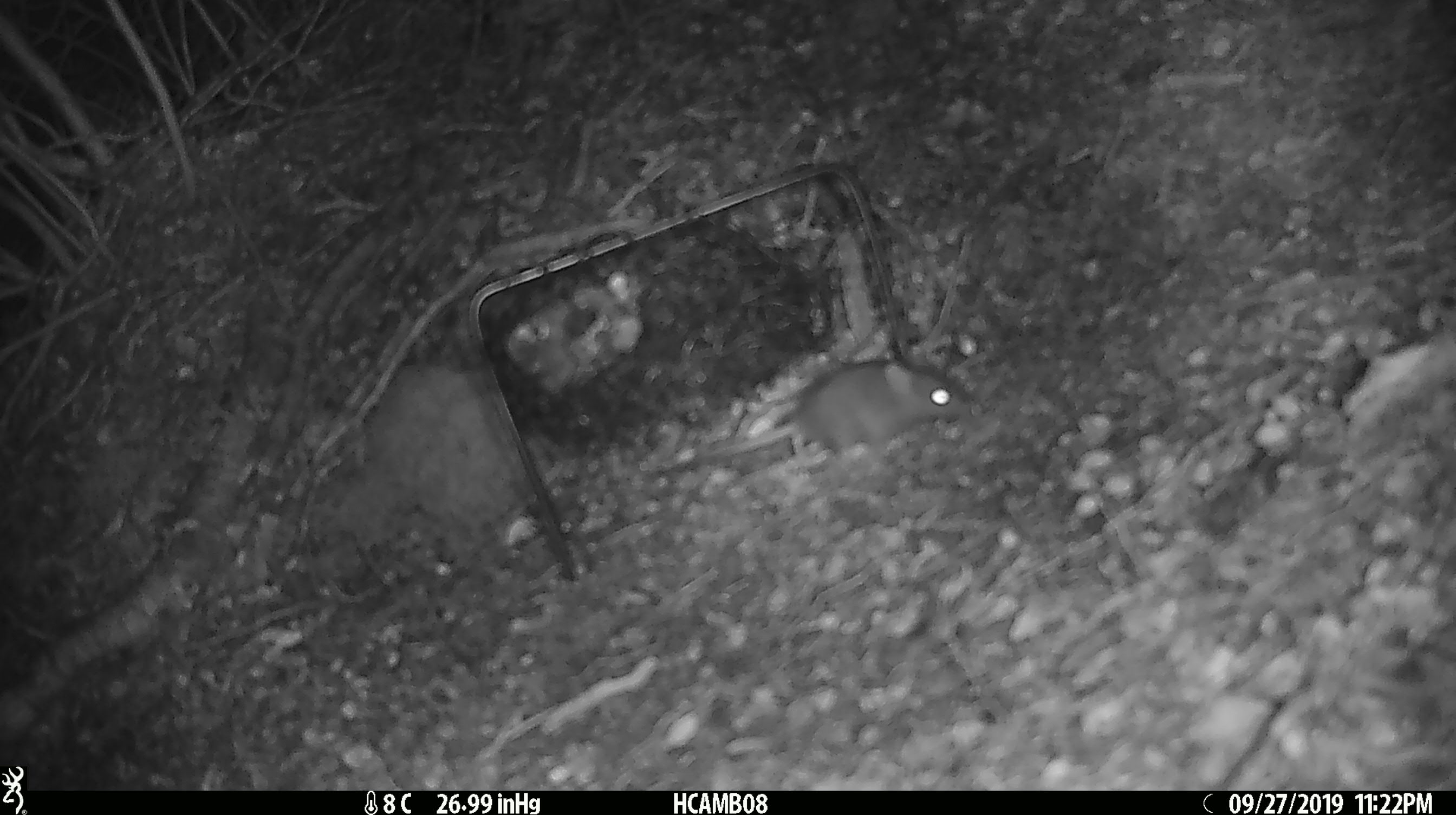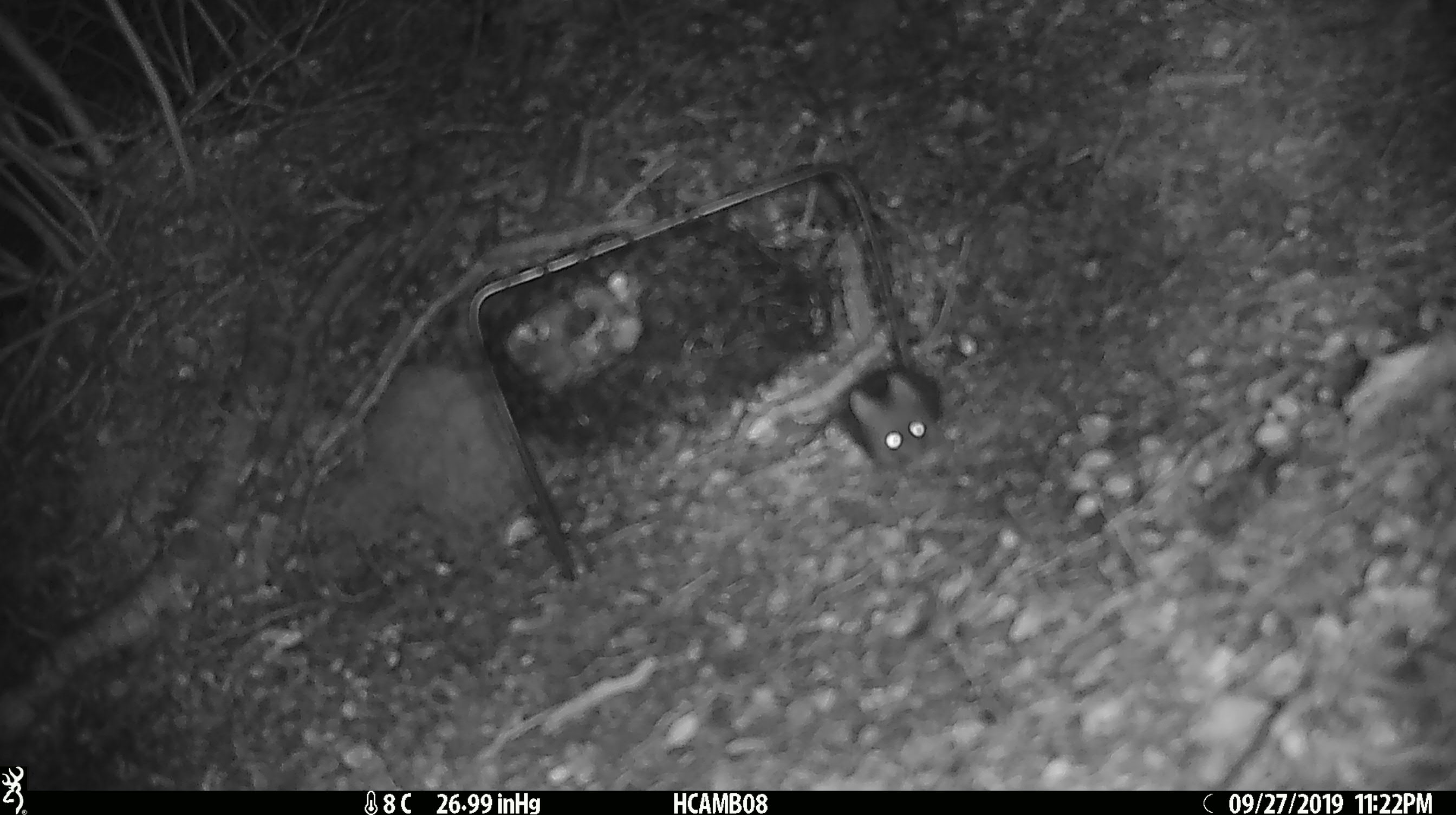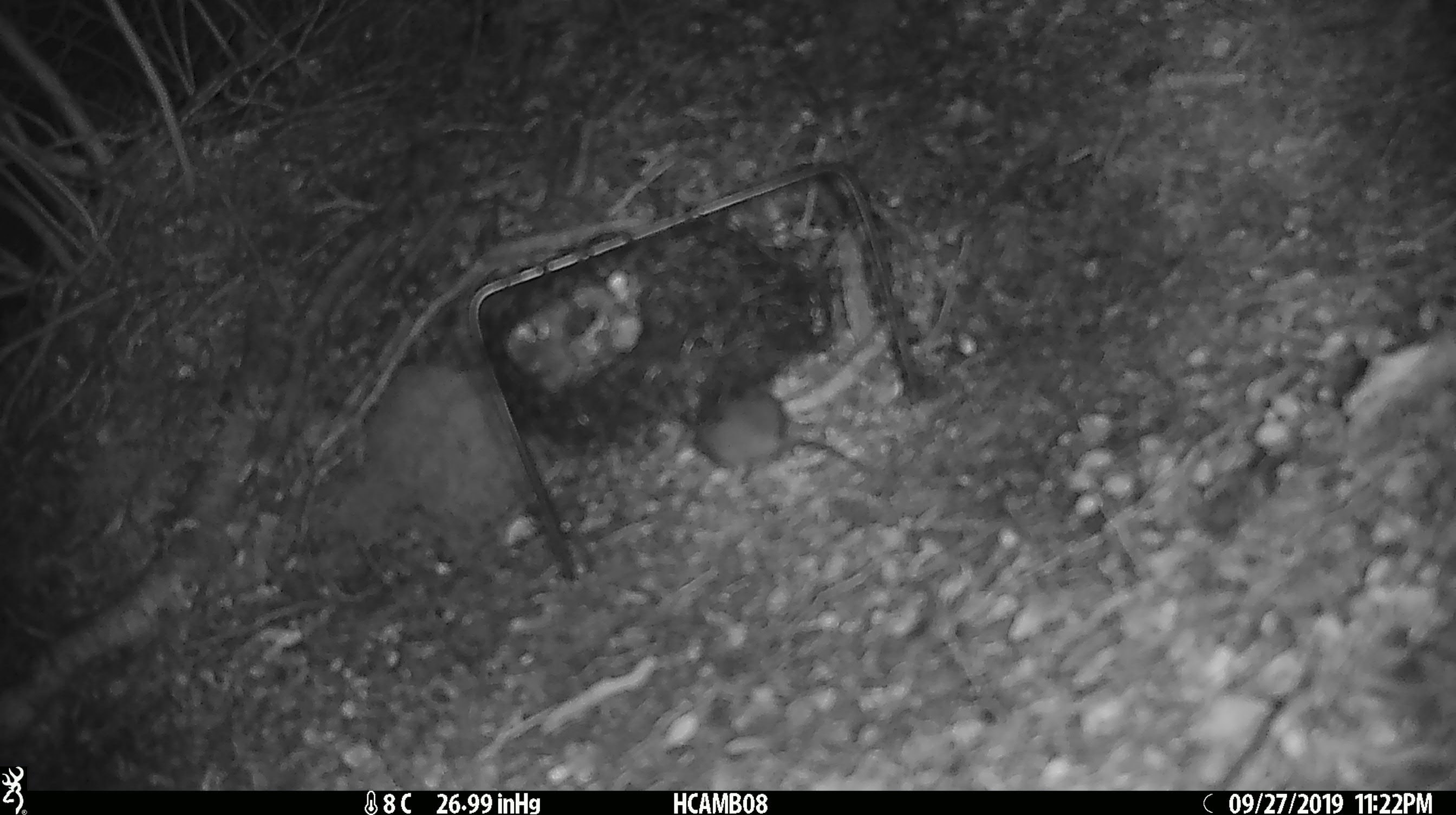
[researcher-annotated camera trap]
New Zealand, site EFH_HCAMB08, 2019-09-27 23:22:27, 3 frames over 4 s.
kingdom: Animalia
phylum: Chordata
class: Mammalia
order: Rodentia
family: Muridae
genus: Mus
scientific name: Mus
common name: mouse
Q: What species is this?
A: Mouse (Mus).